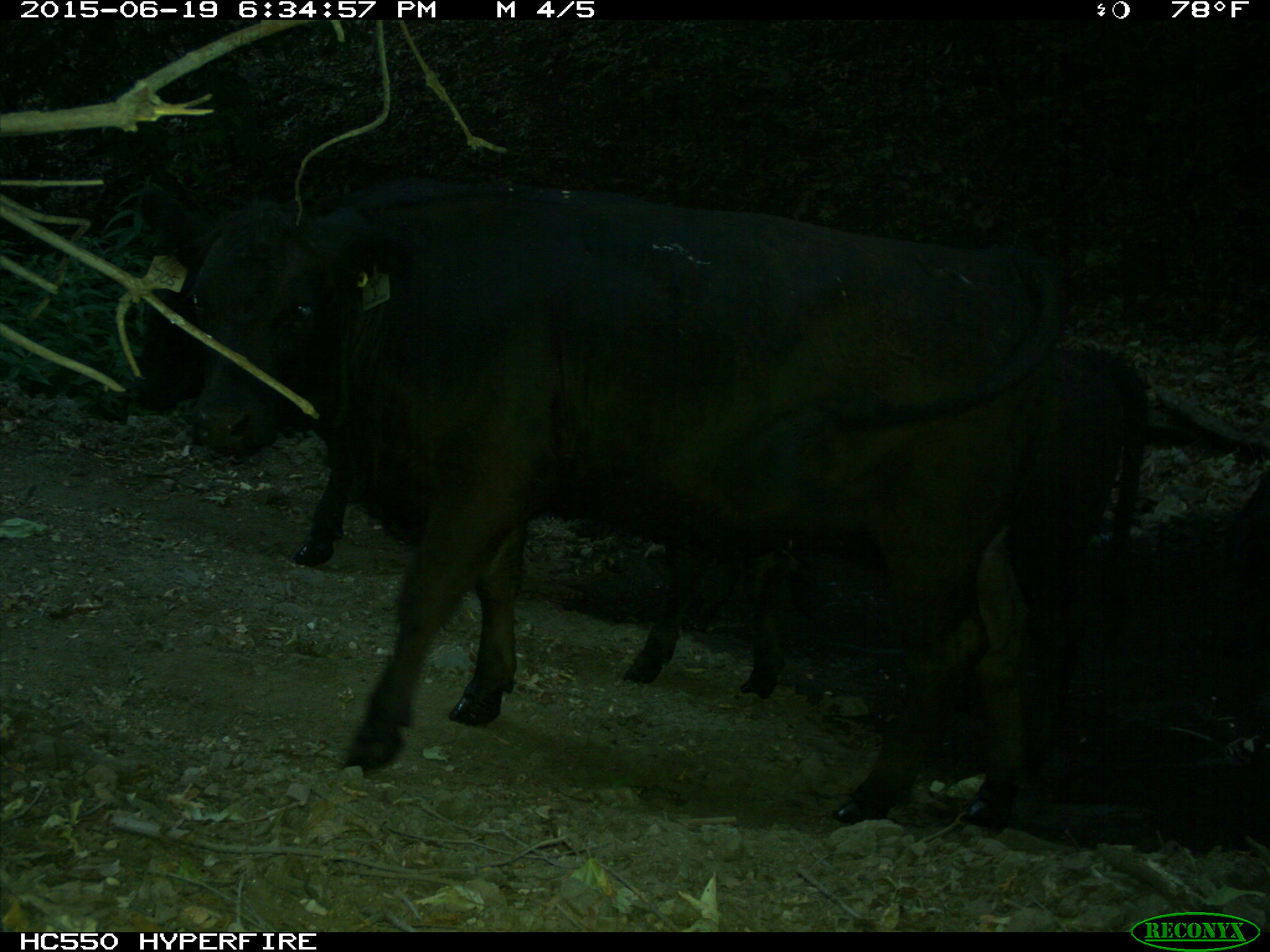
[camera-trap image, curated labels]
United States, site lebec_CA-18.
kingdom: Animalia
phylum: Chordata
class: Mammalia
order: Artiodactyla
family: Bovidae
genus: Bos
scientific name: Bos taurus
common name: domestic cow